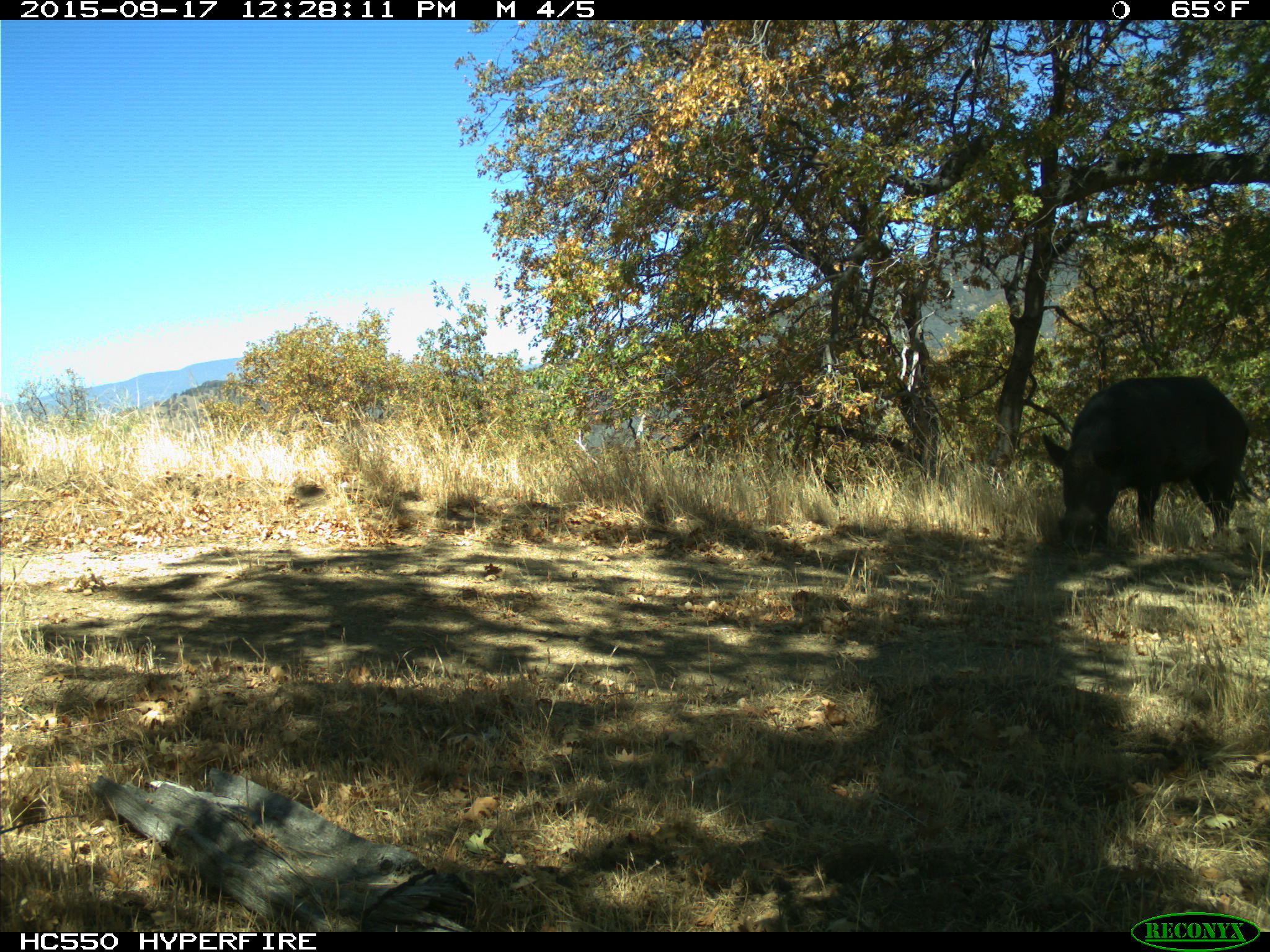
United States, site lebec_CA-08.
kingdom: Animalia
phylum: Chordata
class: Mammalia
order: Artiodactyla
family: Suidae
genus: Sus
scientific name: Sus scrofa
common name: wild boar